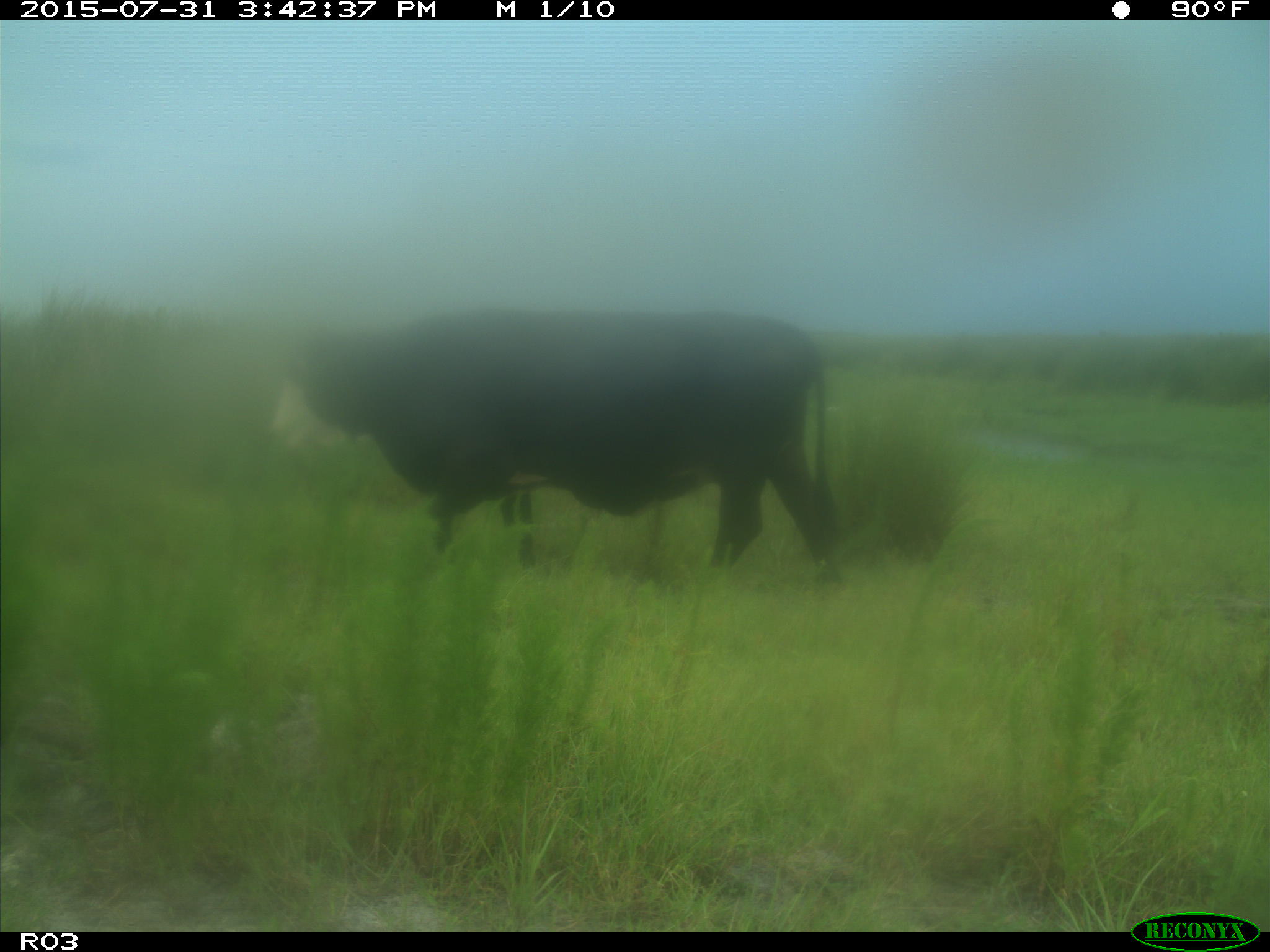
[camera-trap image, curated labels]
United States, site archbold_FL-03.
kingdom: Animalia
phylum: Chordata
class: Mammalia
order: Artiodactyla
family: Bovidae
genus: Bos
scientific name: Bos taurus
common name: domestic cow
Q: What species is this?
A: Bos taurus (domestic cow).